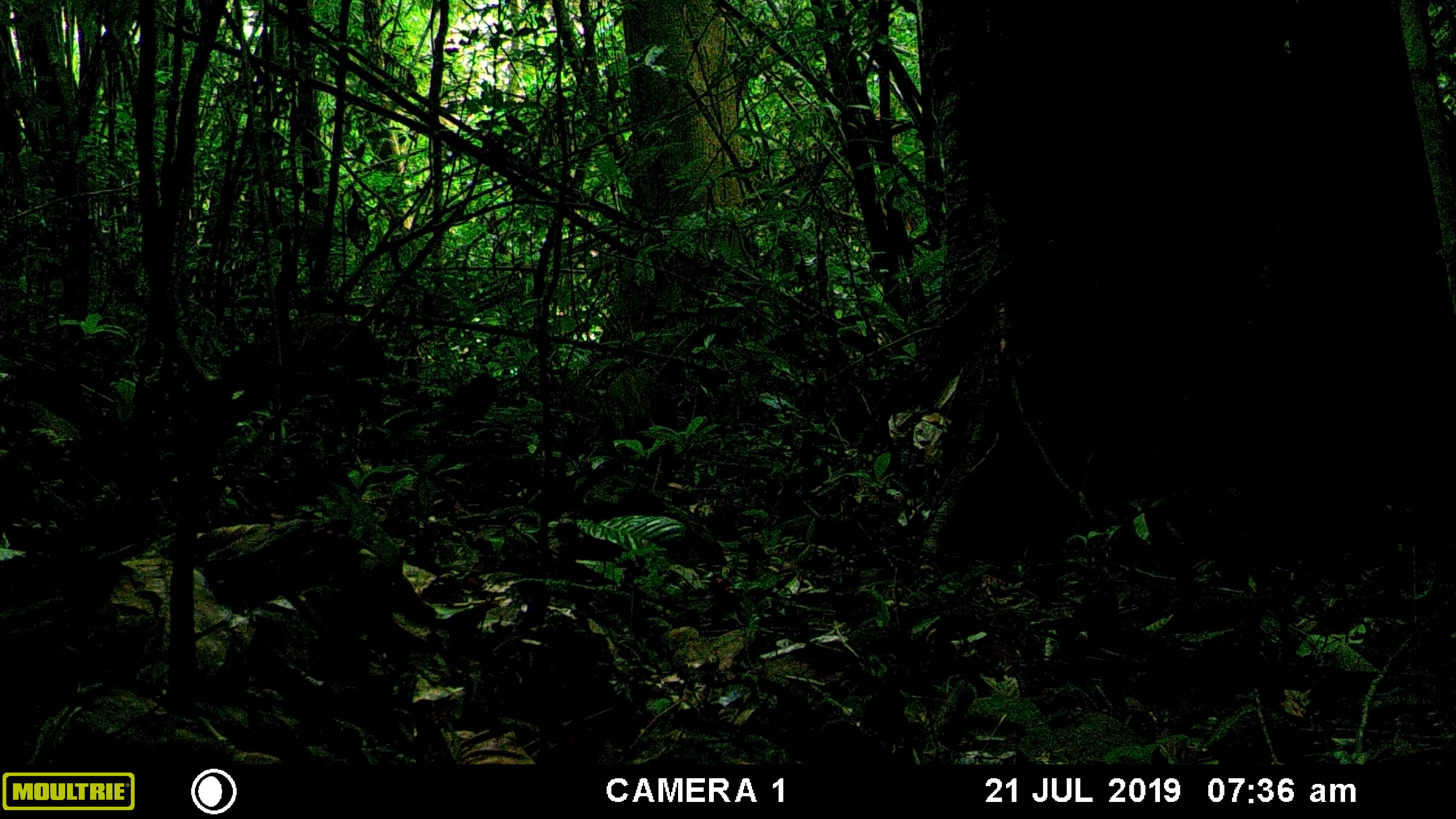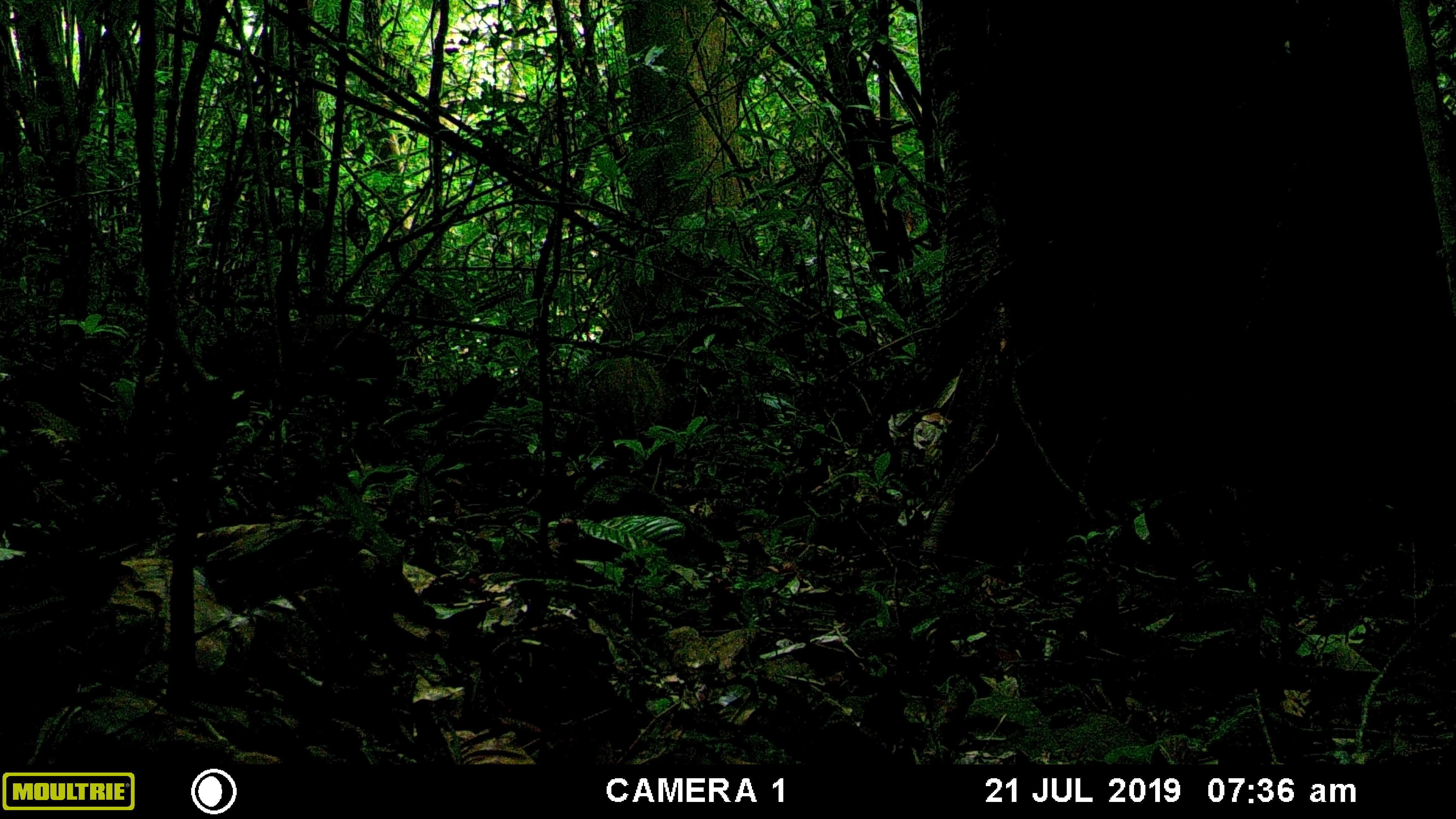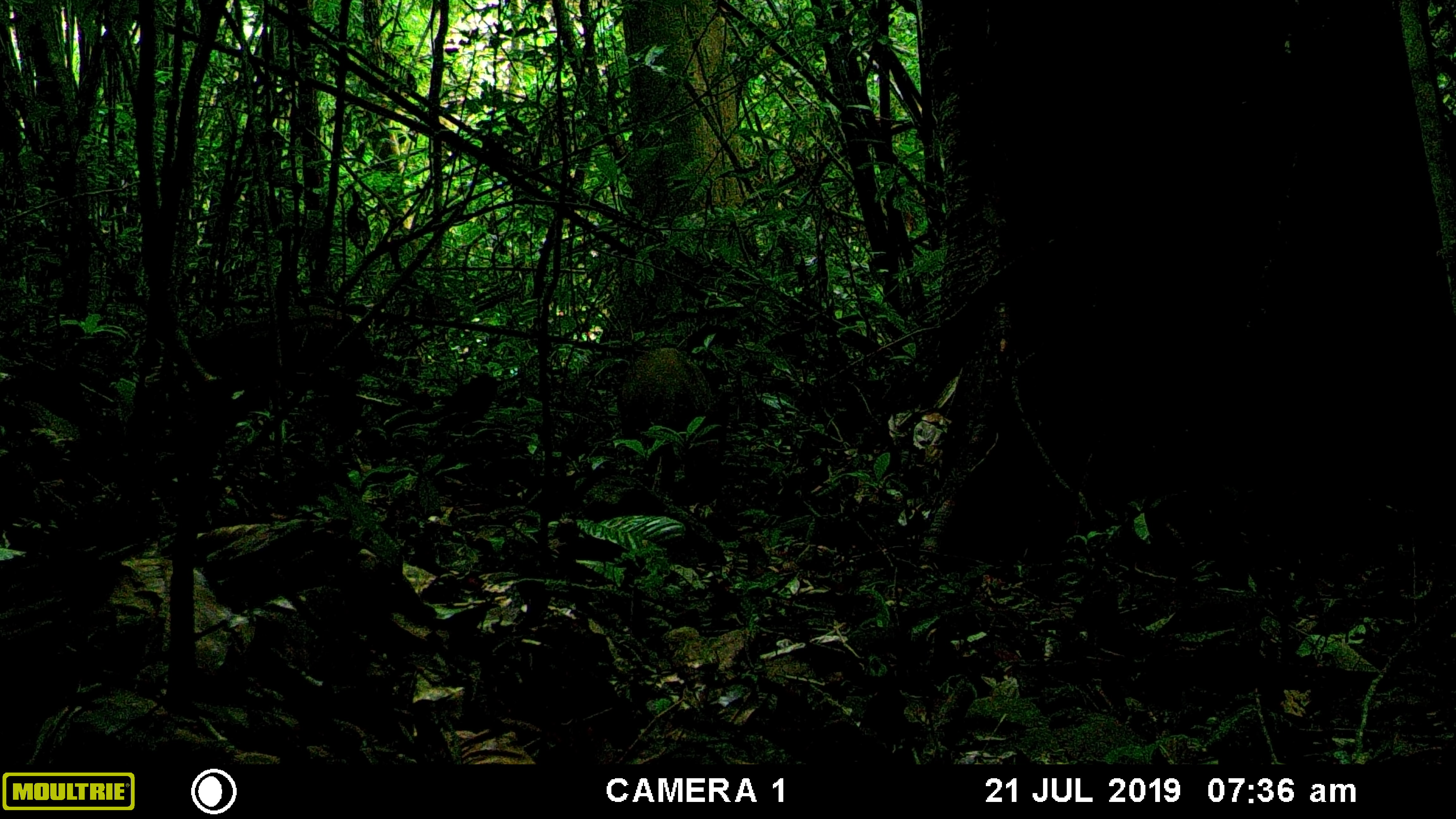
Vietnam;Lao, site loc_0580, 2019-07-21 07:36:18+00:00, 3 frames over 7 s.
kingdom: Animalia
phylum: Chordata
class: Mammalia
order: Artiodactyla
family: Suidae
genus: Sus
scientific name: Sus scrofa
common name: eurasian wild pig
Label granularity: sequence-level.